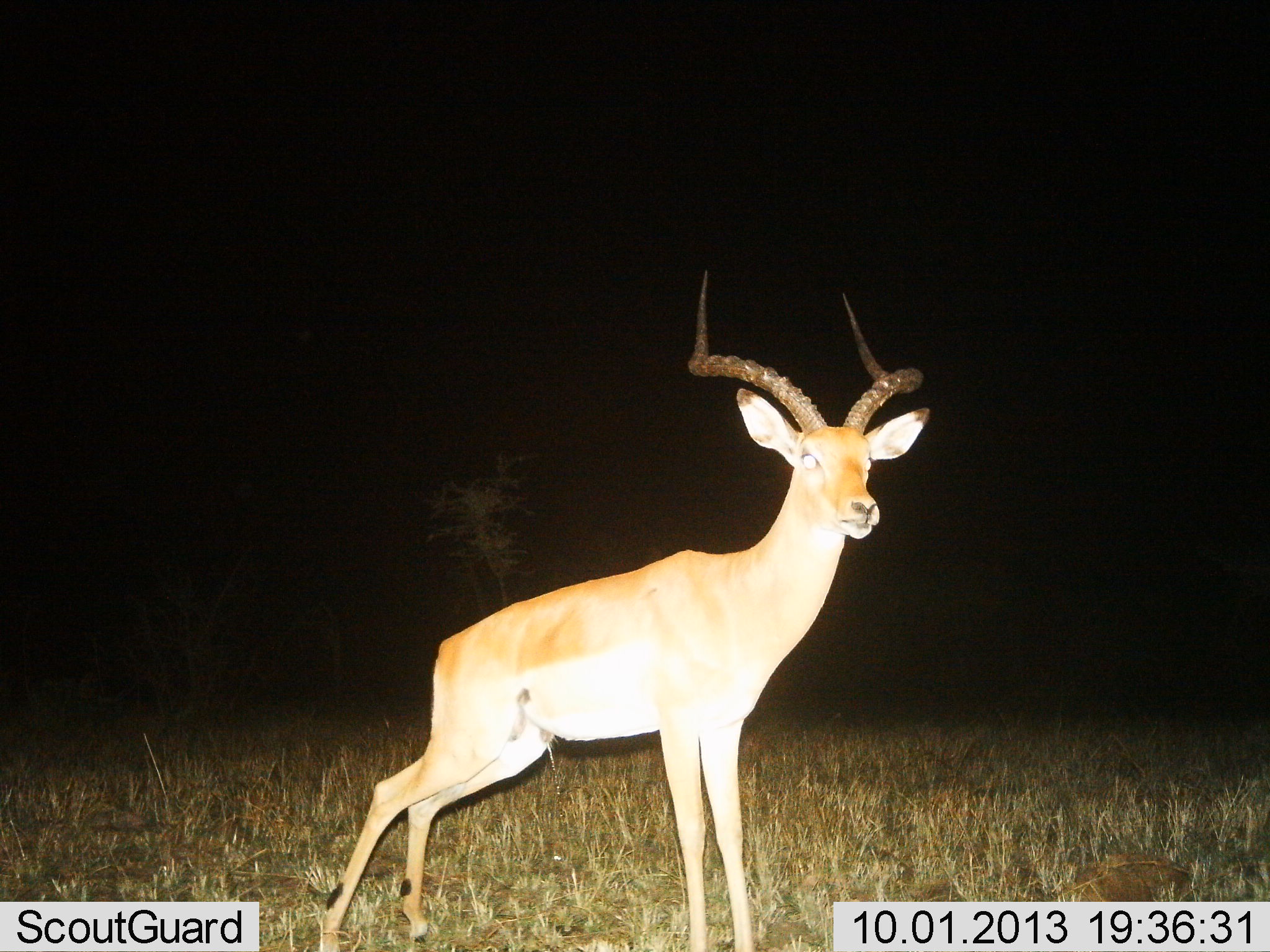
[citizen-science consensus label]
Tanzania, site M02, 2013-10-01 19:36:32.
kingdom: Animalia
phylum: Chordata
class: Mammalia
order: Artiodactyla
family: Bovidae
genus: Aepyceros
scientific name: Aepyceros melampus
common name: impala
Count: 1.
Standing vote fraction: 100%.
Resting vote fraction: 0%.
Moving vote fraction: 0%.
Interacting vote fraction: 0%.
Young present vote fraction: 0%.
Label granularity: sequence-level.